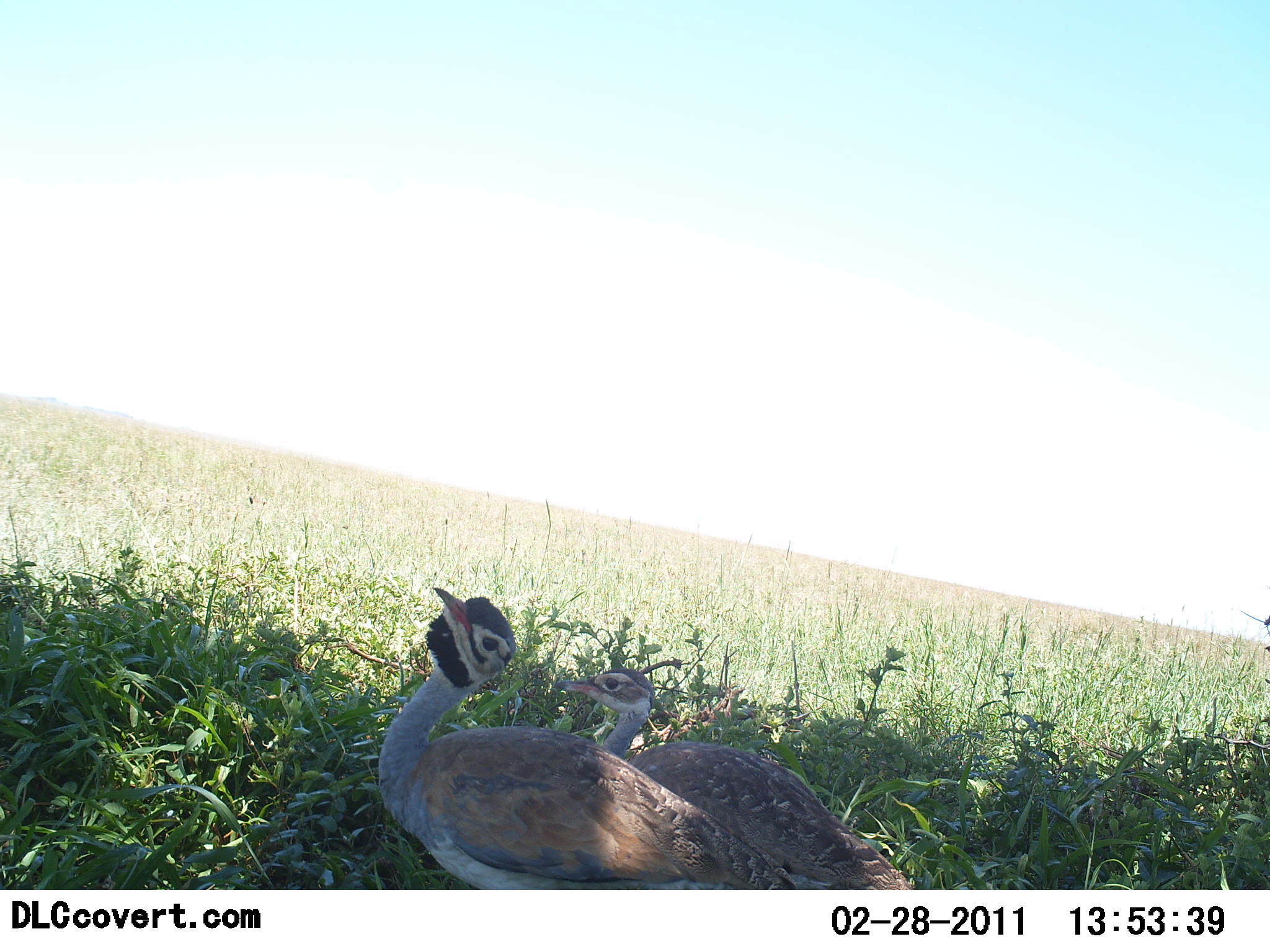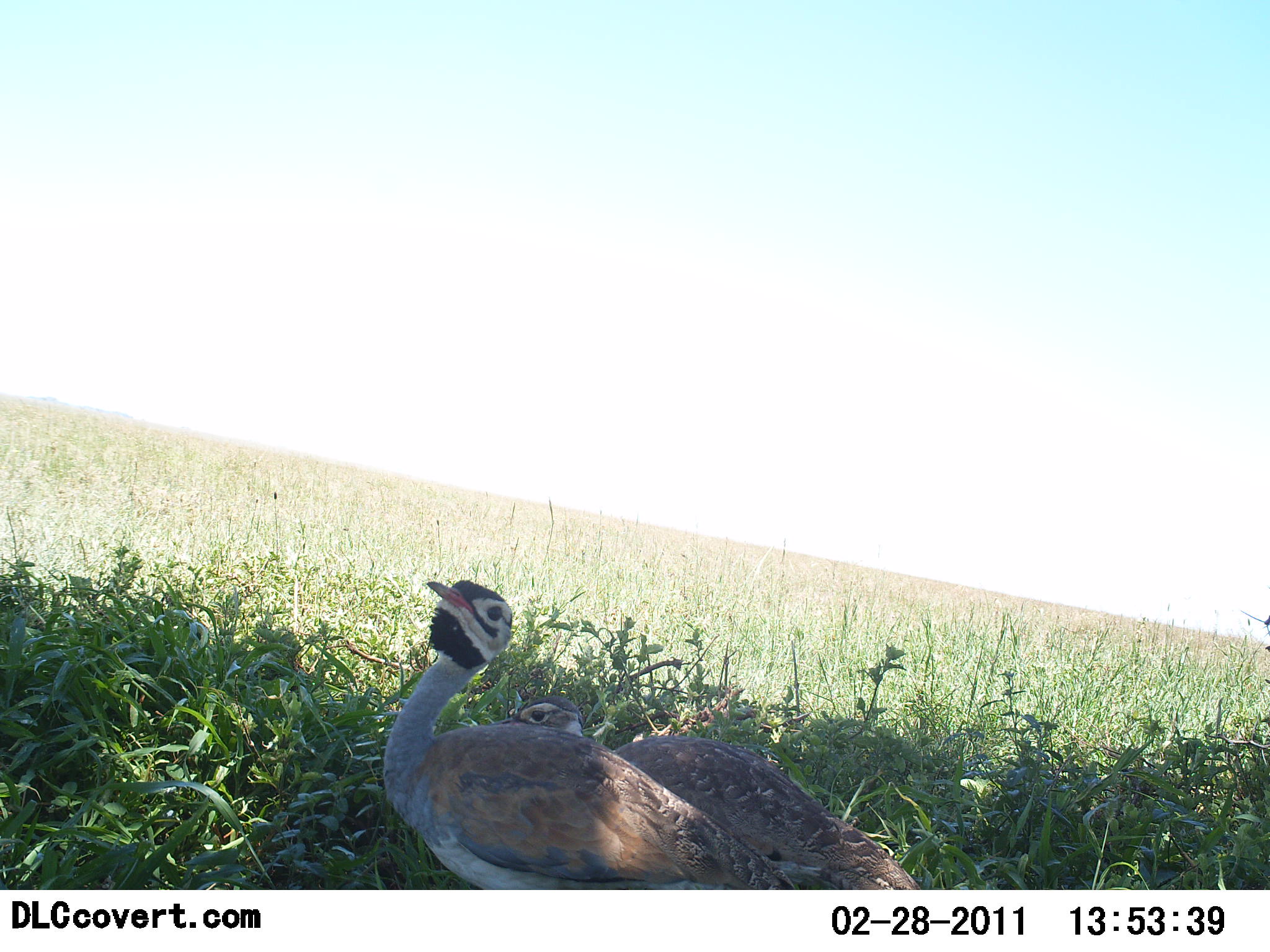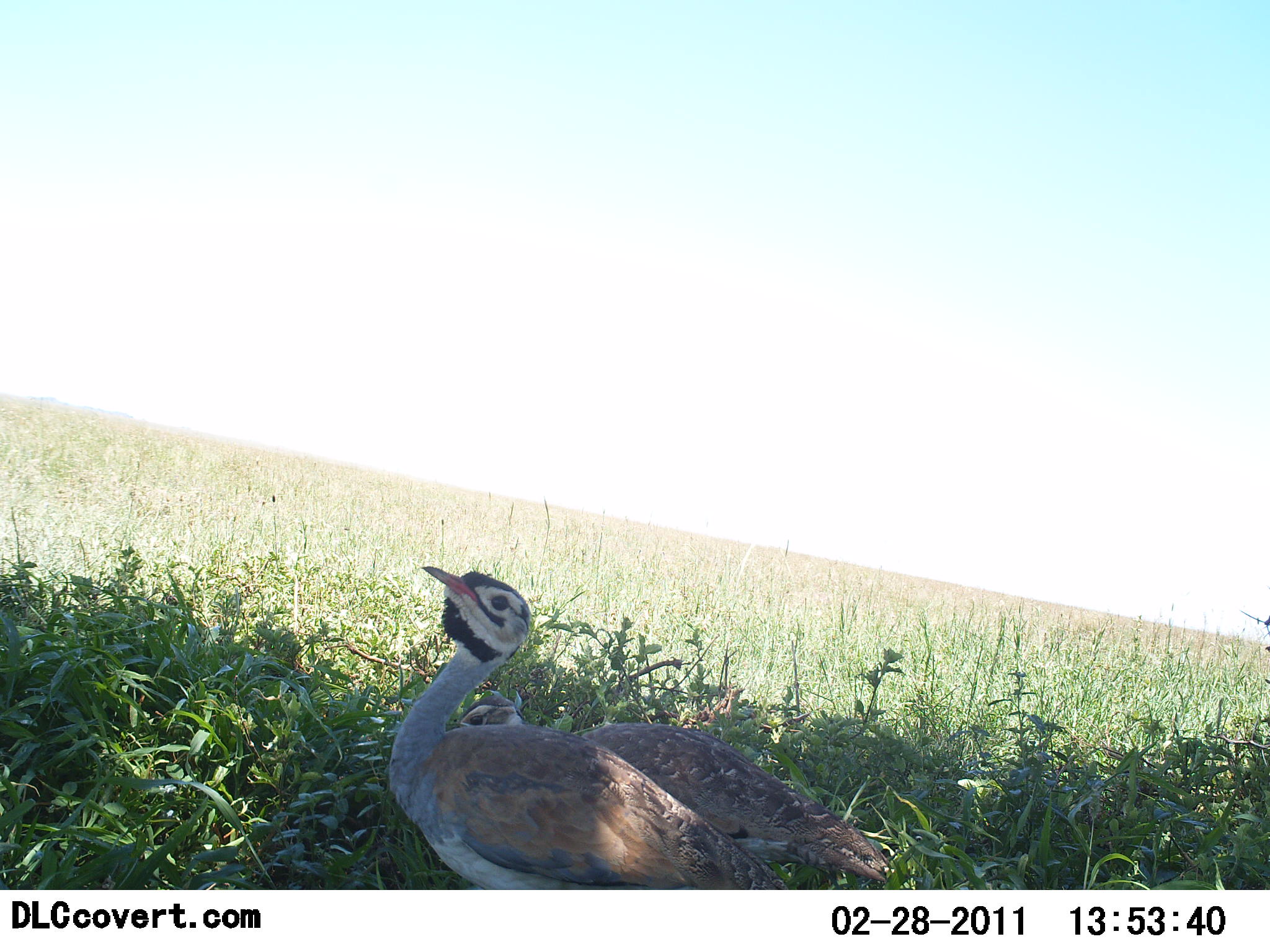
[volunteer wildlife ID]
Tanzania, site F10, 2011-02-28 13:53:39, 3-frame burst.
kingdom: Animalia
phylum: Chordata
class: Aves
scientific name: Aves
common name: bird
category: otherbird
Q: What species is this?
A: Otherbird (bird) (Aves).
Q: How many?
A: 2.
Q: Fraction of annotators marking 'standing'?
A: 62%.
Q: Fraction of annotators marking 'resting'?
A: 38%.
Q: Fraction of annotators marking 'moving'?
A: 0%.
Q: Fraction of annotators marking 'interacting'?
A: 8%.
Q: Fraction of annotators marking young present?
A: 0%.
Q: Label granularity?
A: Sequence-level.